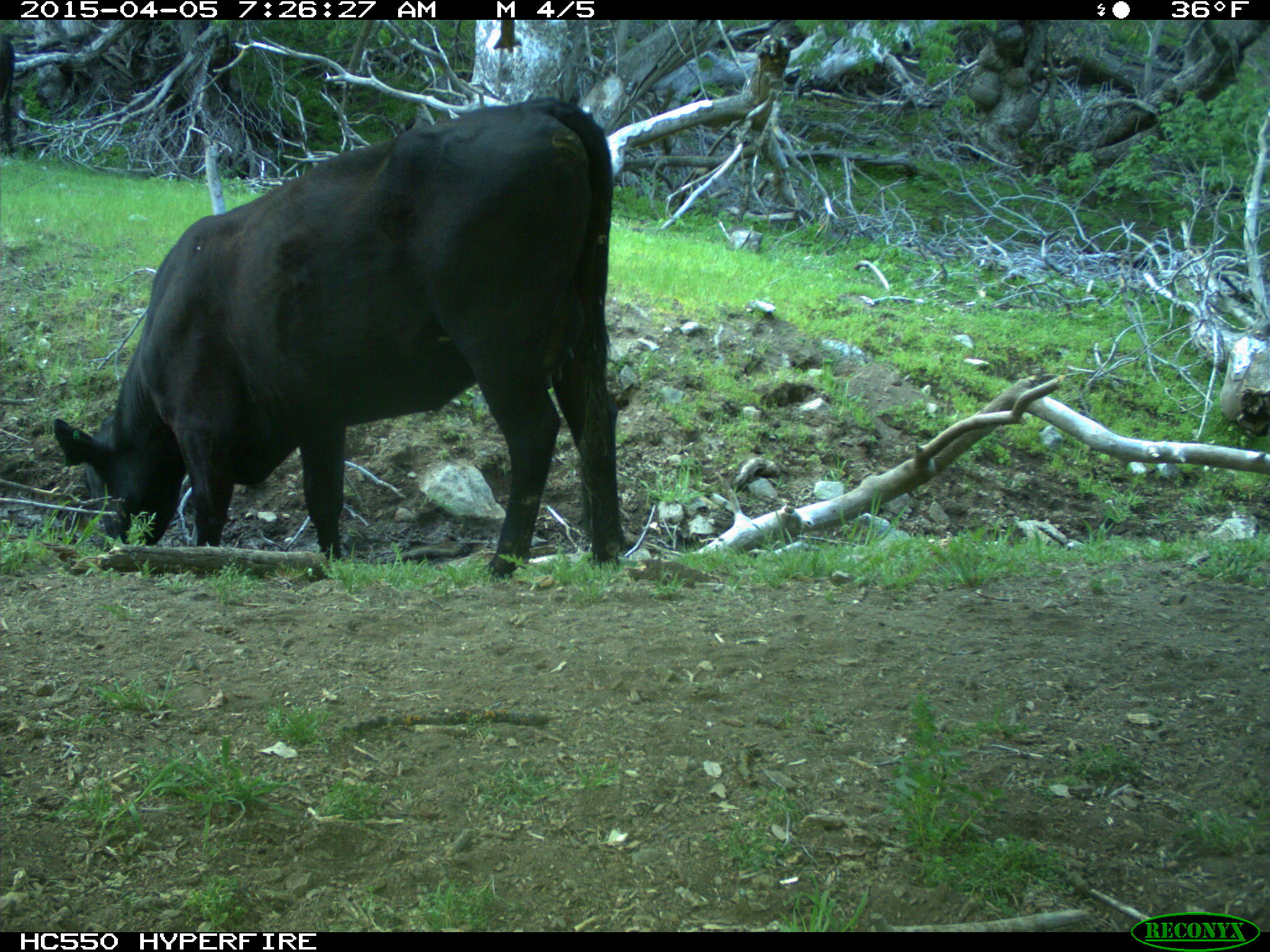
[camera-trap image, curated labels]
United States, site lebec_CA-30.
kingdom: Animalia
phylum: Chordata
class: Mammalia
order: Artiodactyla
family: Bovidae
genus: Bos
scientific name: Bos taurus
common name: domestic cow